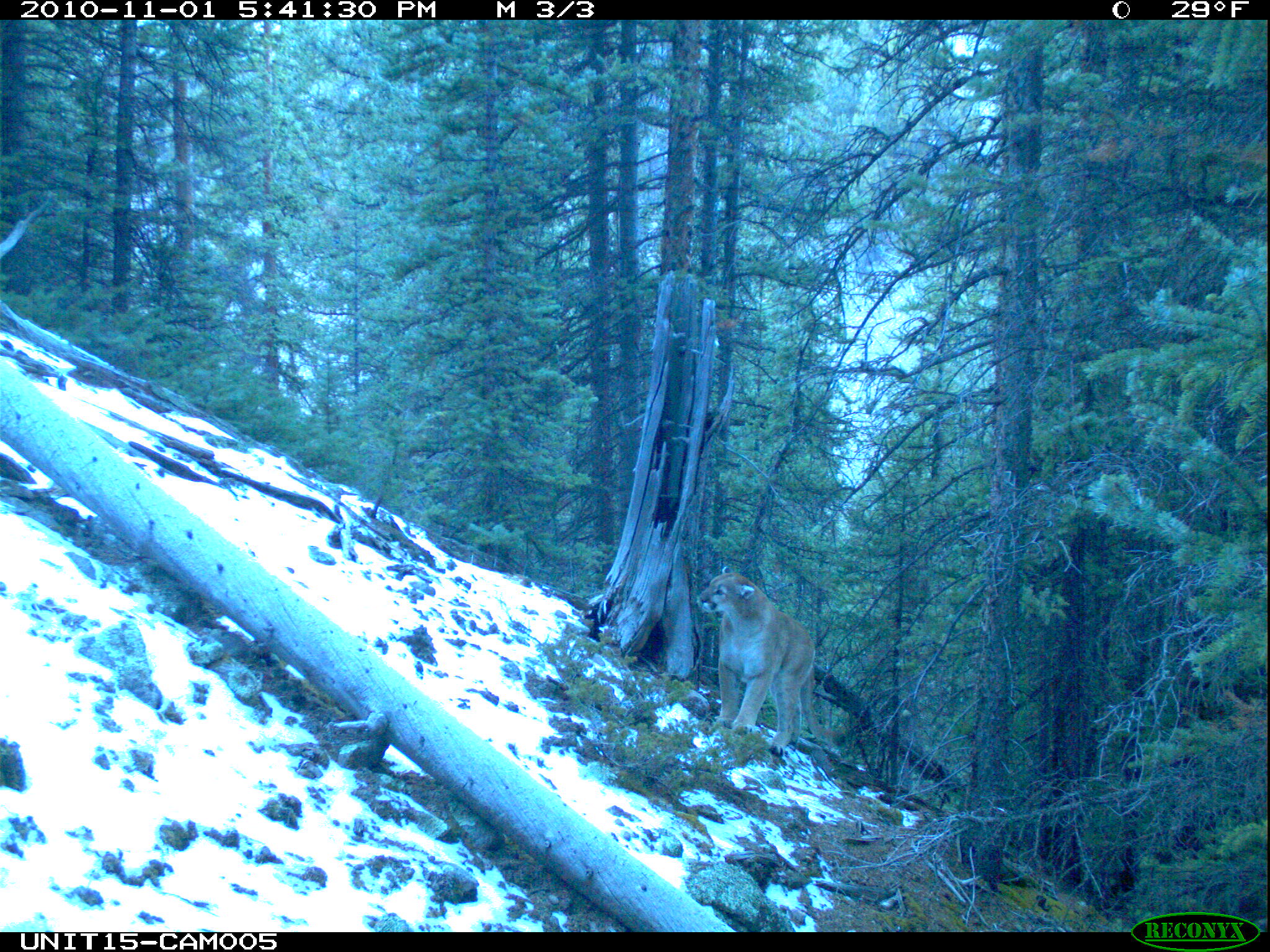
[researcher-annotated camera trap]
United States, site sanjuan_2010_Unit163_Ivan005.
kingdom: Animalia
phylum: Chordata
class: Mammalia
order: Carnivora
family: Felidae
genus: Puma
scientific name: Puma concolor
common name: mountain lion